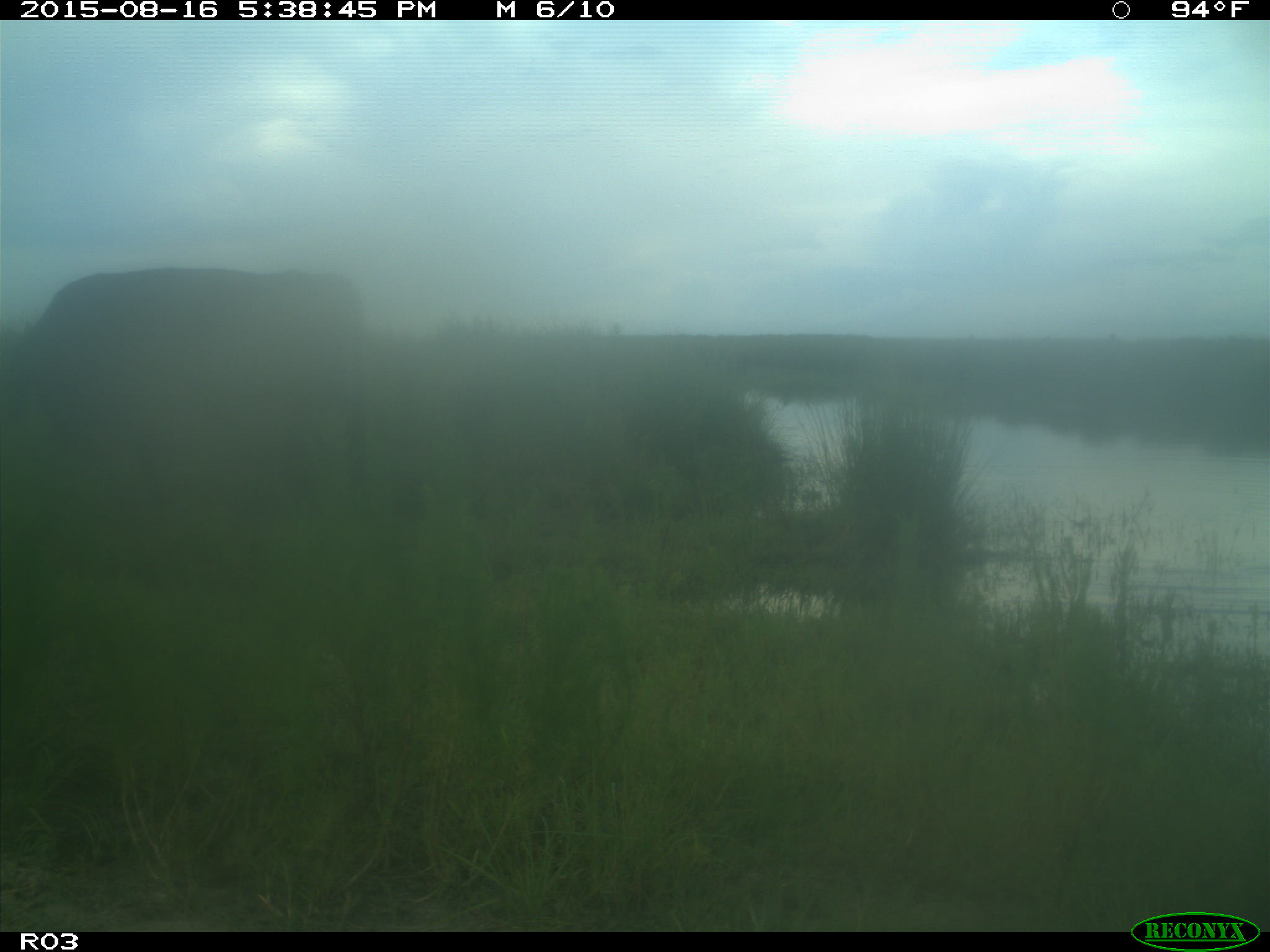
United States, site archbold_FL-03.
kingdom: Animalia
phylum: Chordata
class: Mammalia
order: Artiodactyla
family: Bovidae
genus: Bos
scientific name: Bos taurus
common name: domestic cow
Bos taurus (domestic cow).